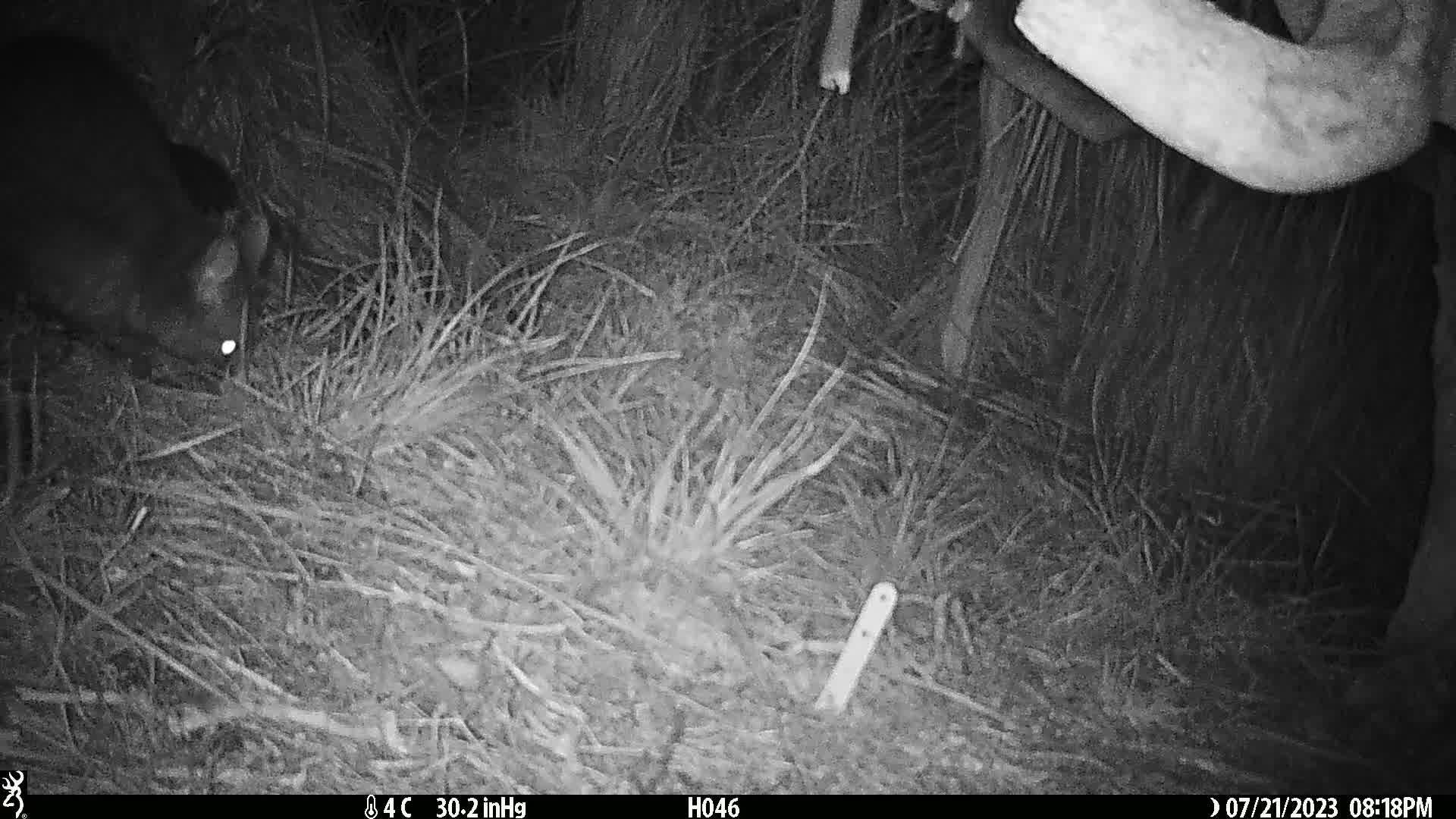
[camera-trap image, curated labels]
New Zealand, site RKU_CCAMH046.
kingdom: Animalia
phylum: Chordata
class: Mammalia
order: Diprotodontia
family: Phalangeridae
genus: Trichosurus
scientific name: Trichosurus vulpecula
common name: common brushtail possum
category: possum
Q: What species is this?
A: Possum (common brushtail possum) (Trichosurus vulpecula).